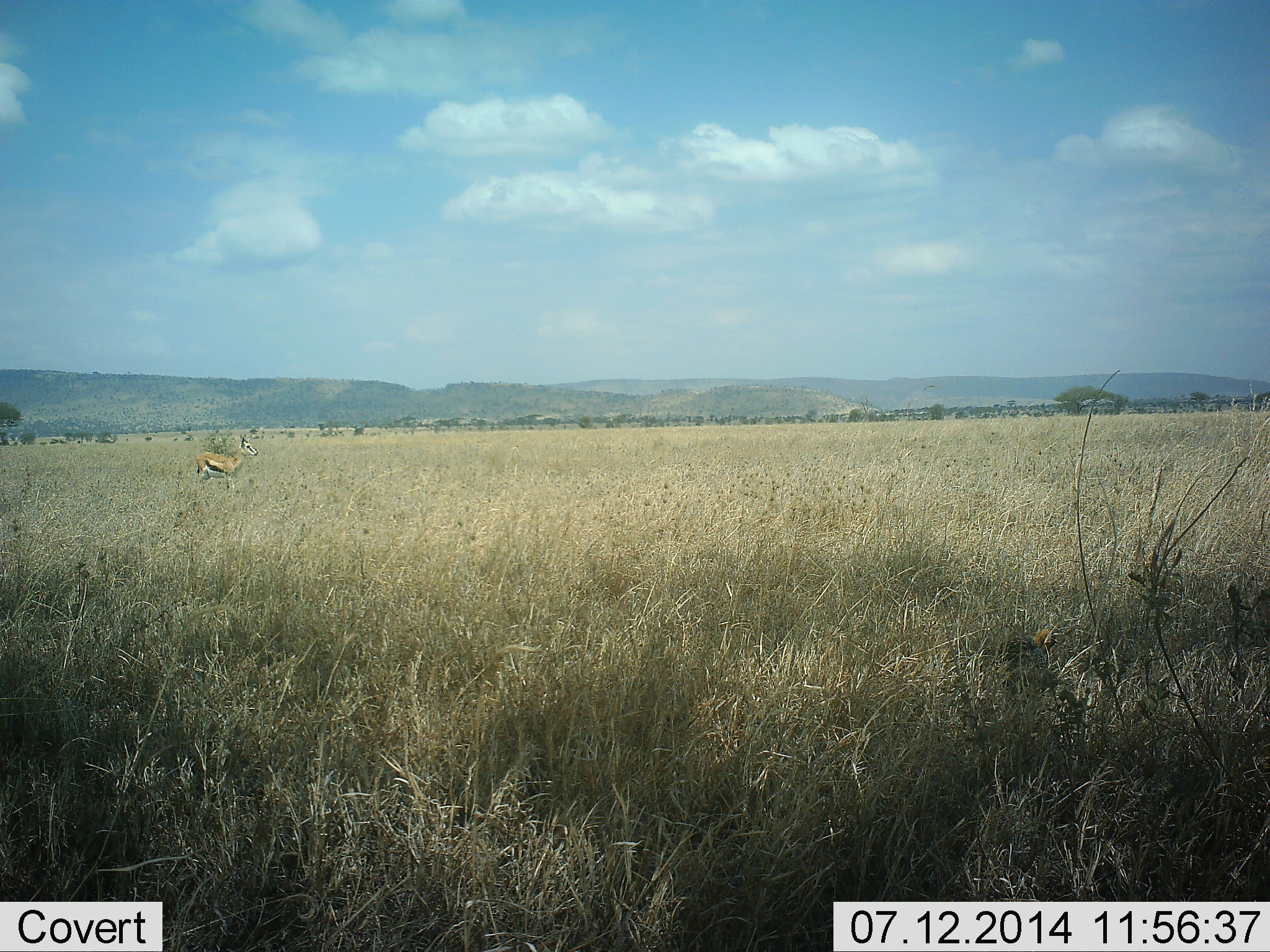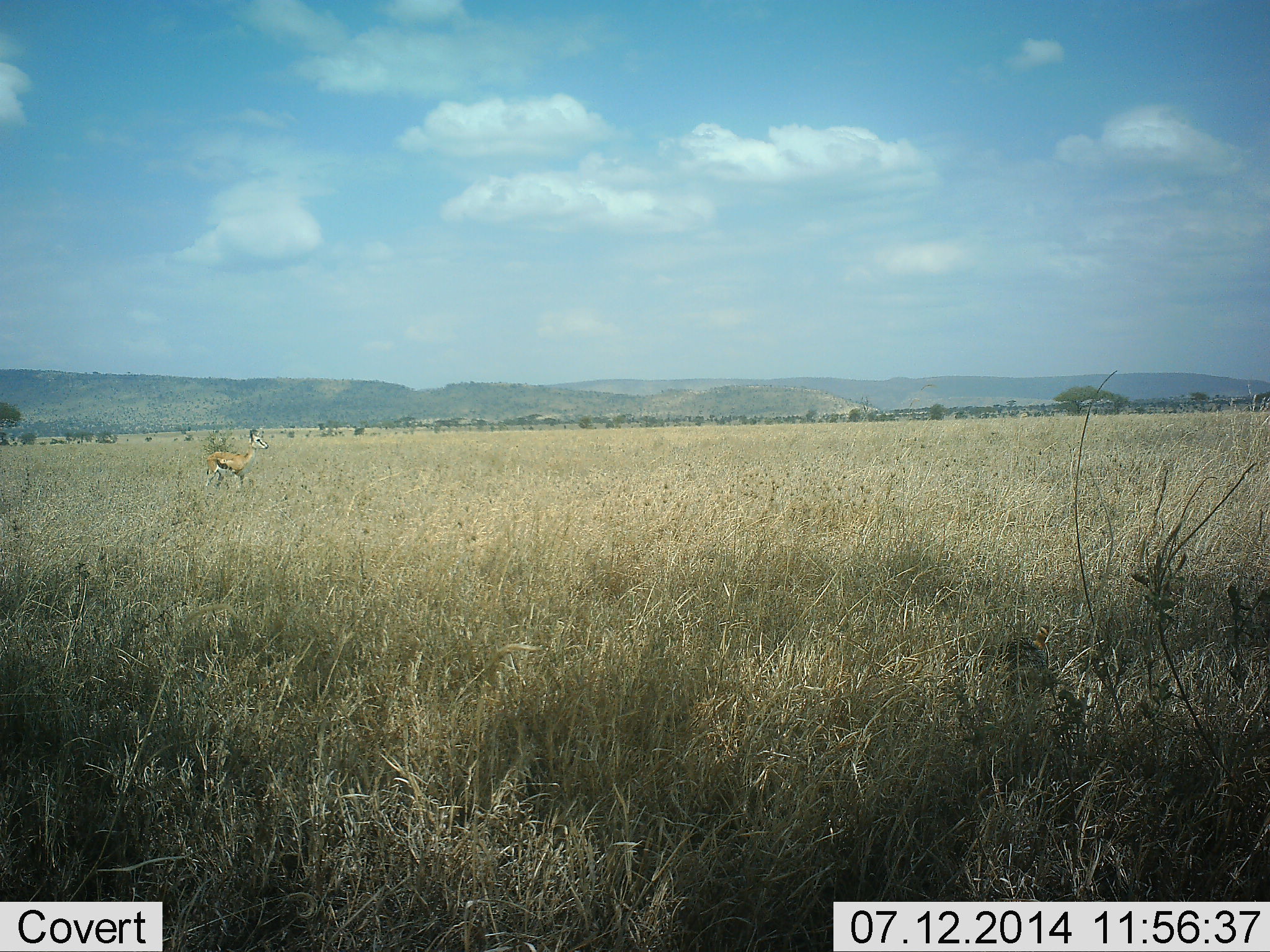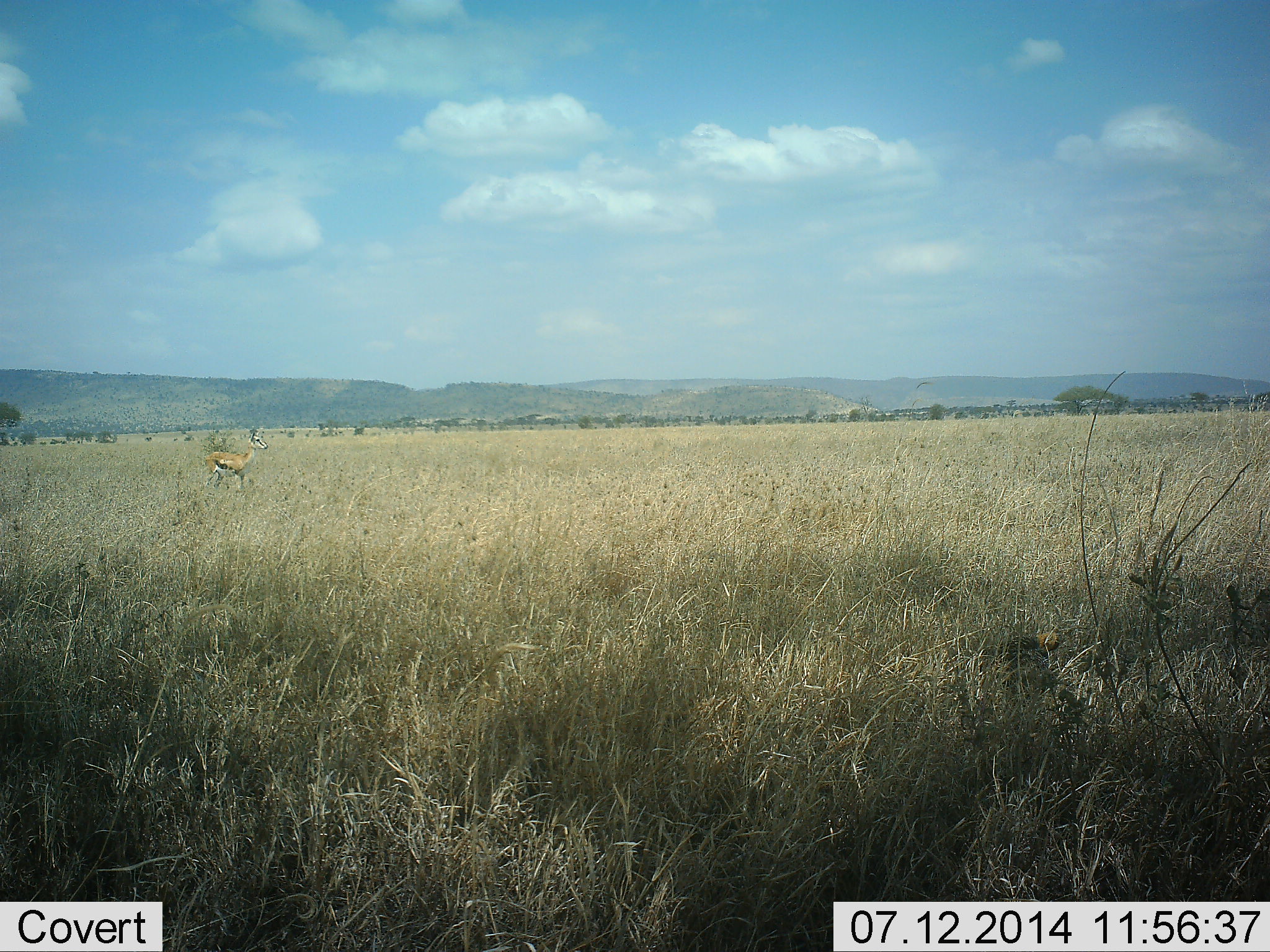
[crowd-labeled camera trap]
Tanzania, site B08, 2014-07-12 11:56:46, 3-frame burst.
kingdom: Animalia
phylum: Chordata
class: Mammalia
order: Artiodactyla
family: Bovidae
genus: Eudorcas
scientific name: Eudorcas thomsonii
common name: thomson's gazelle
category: gazellethomsons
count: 1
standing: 70%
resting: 0%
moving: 20%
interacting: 10%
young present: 0%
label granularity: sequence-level